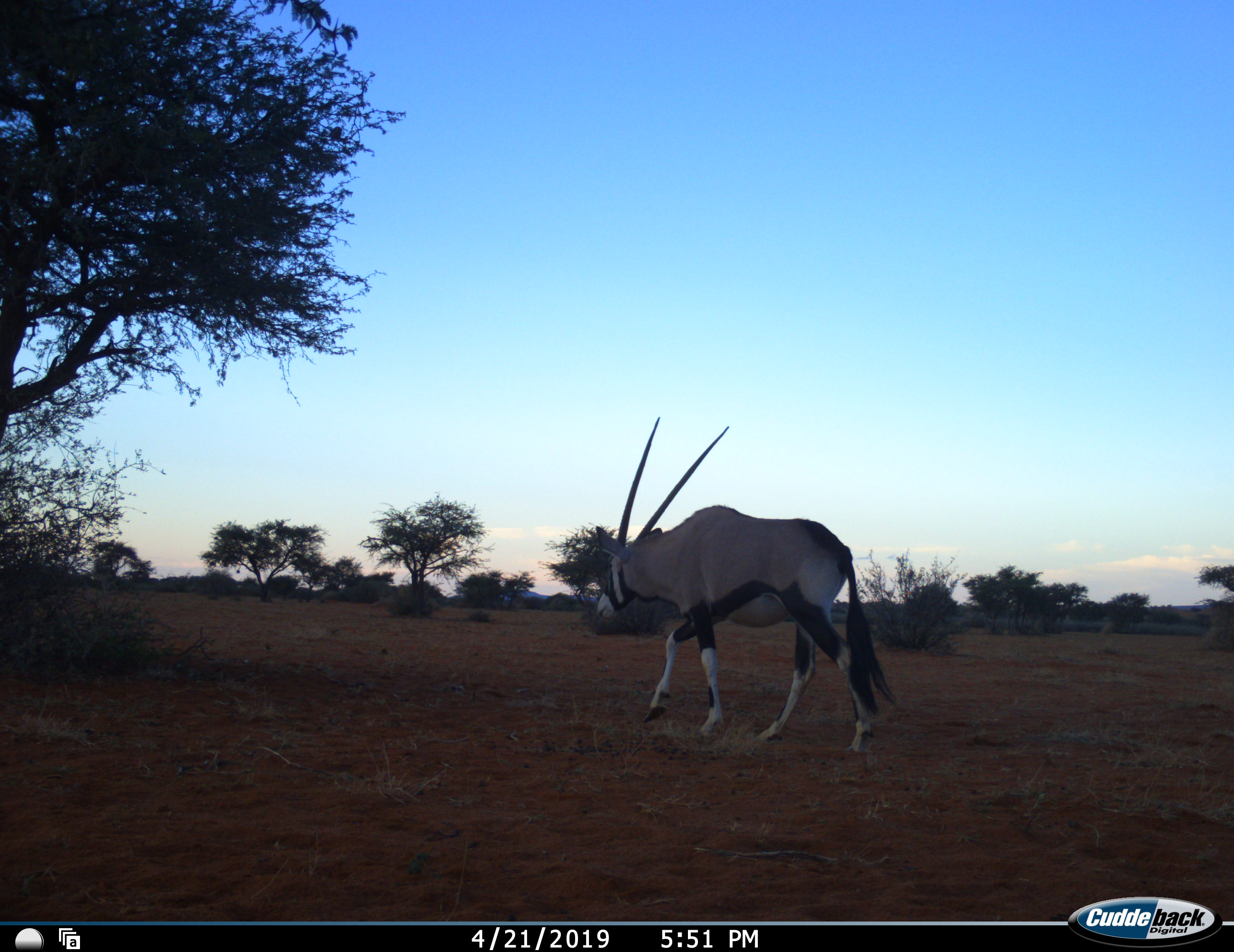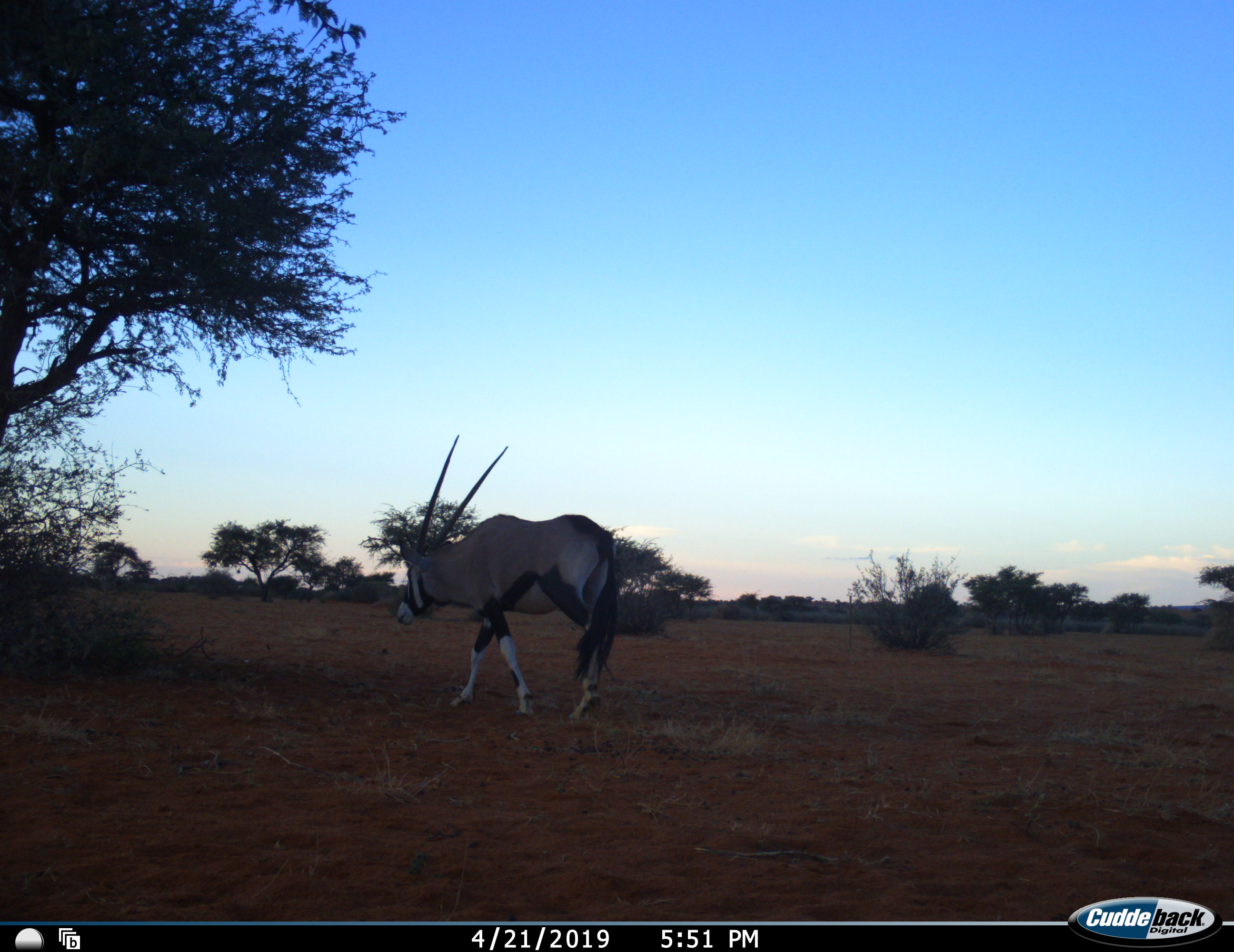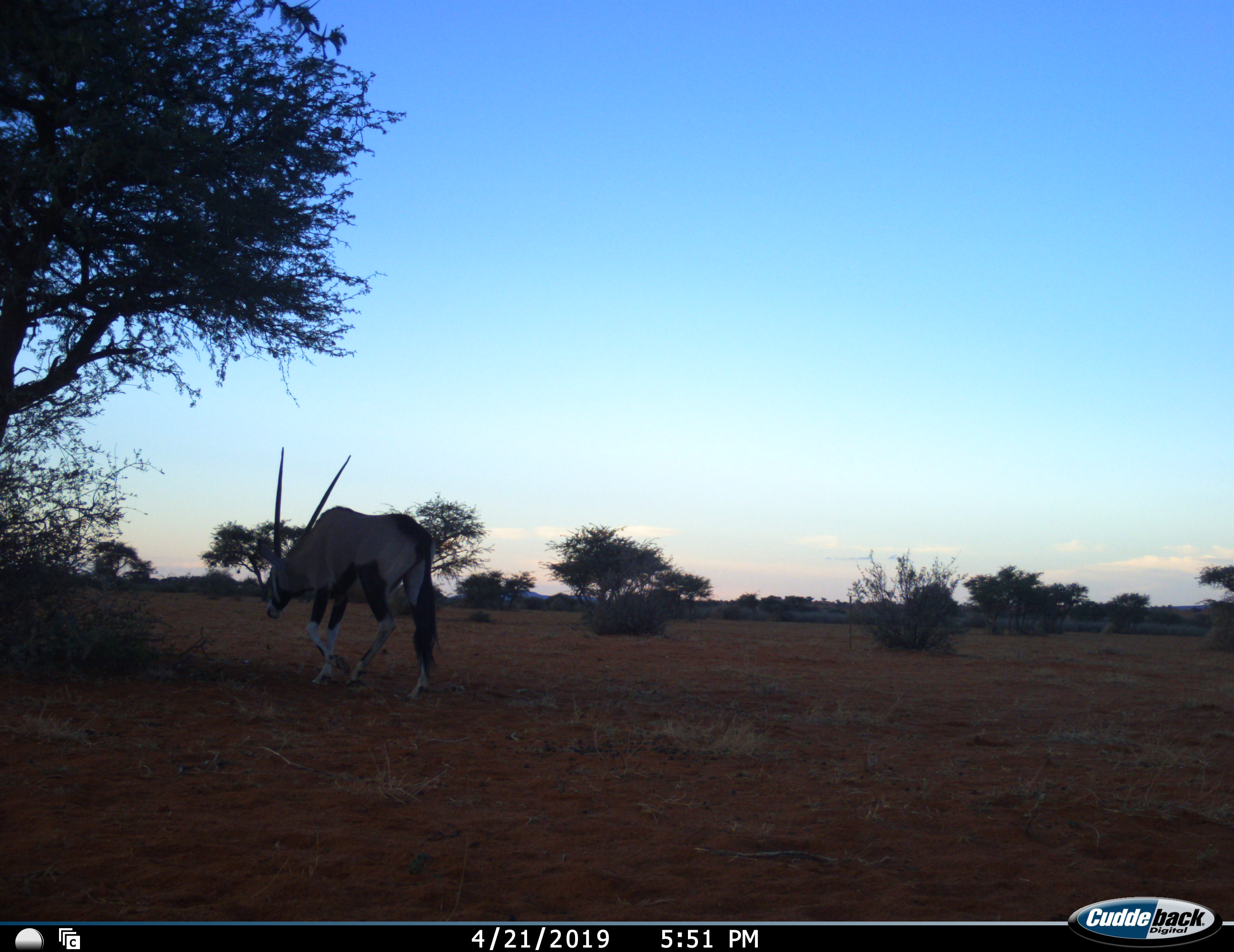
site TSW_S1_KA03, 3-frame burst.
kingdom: Animalia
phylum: Chordata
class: Mammalia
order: Artiodactyla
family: Bovidae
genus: Oryx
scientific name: Oryx gazella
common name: gemsbok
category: oryx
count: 1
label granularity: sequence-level